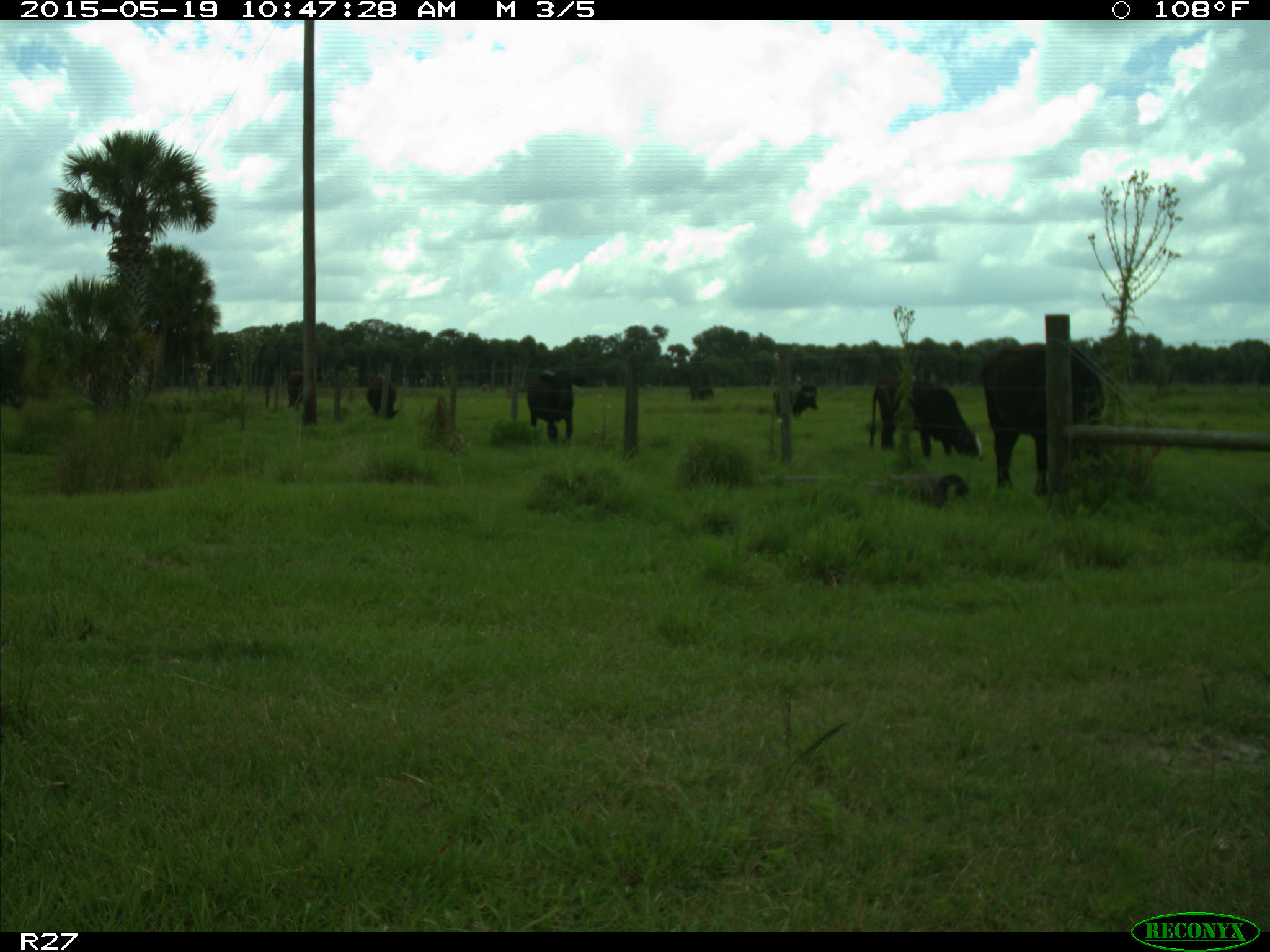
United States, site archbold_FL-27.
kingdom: Animalia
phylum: Chordata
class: Mammalia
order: Artiodactyla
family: Bovidae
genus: Bos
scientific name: Bos taurus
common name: domestic cow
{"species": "Bos taurus (domestic cow)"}